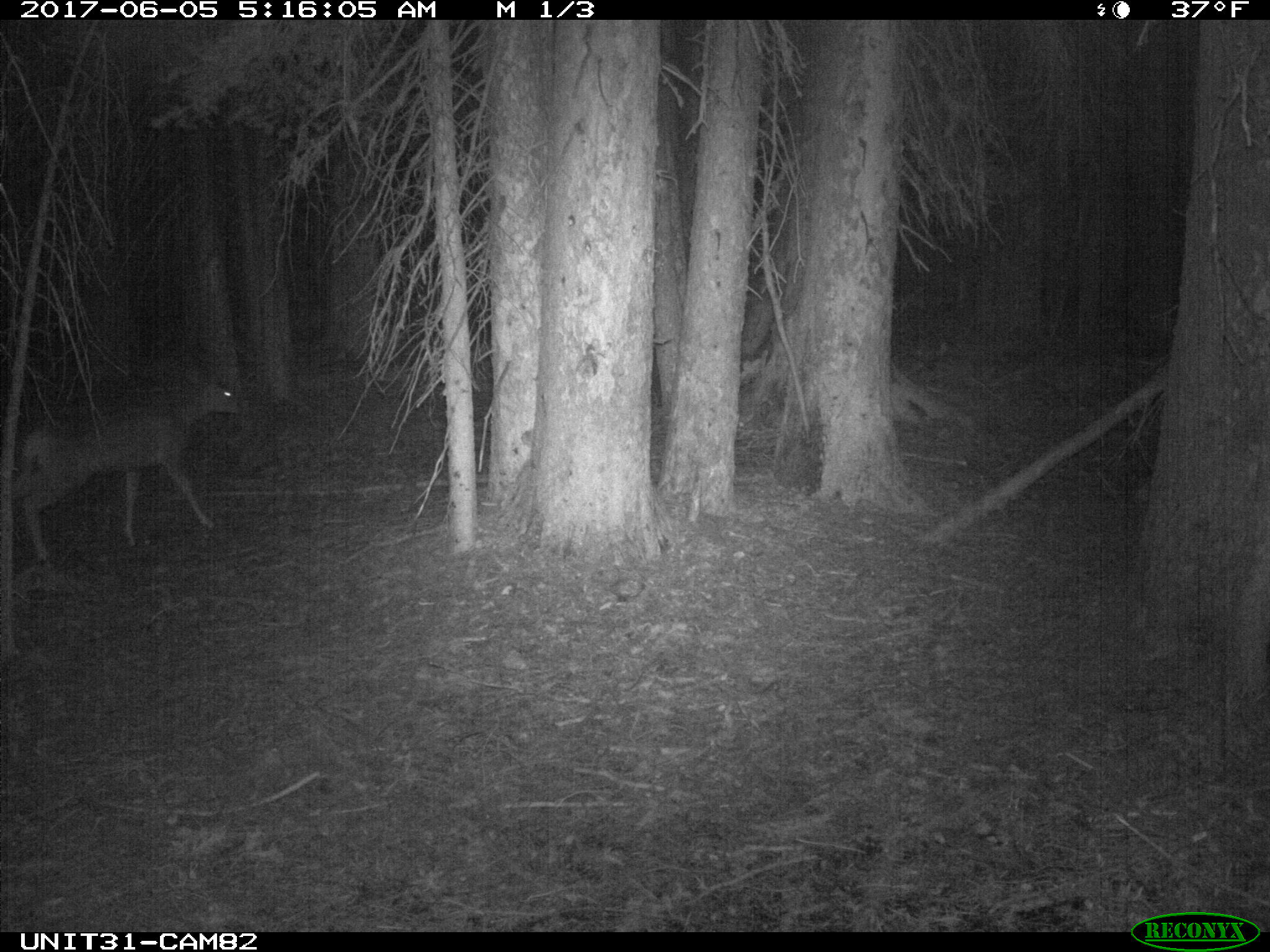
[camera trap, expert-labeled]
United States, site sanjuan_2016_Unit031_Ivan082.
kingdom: Animalia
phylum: Chordata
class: Mammalia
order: Artiodactyla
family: Cervidae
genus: Odocoileus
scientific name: Odocoileus hemionus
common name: mule deer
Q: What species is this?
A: Odocoileus hemionus (mule deer).